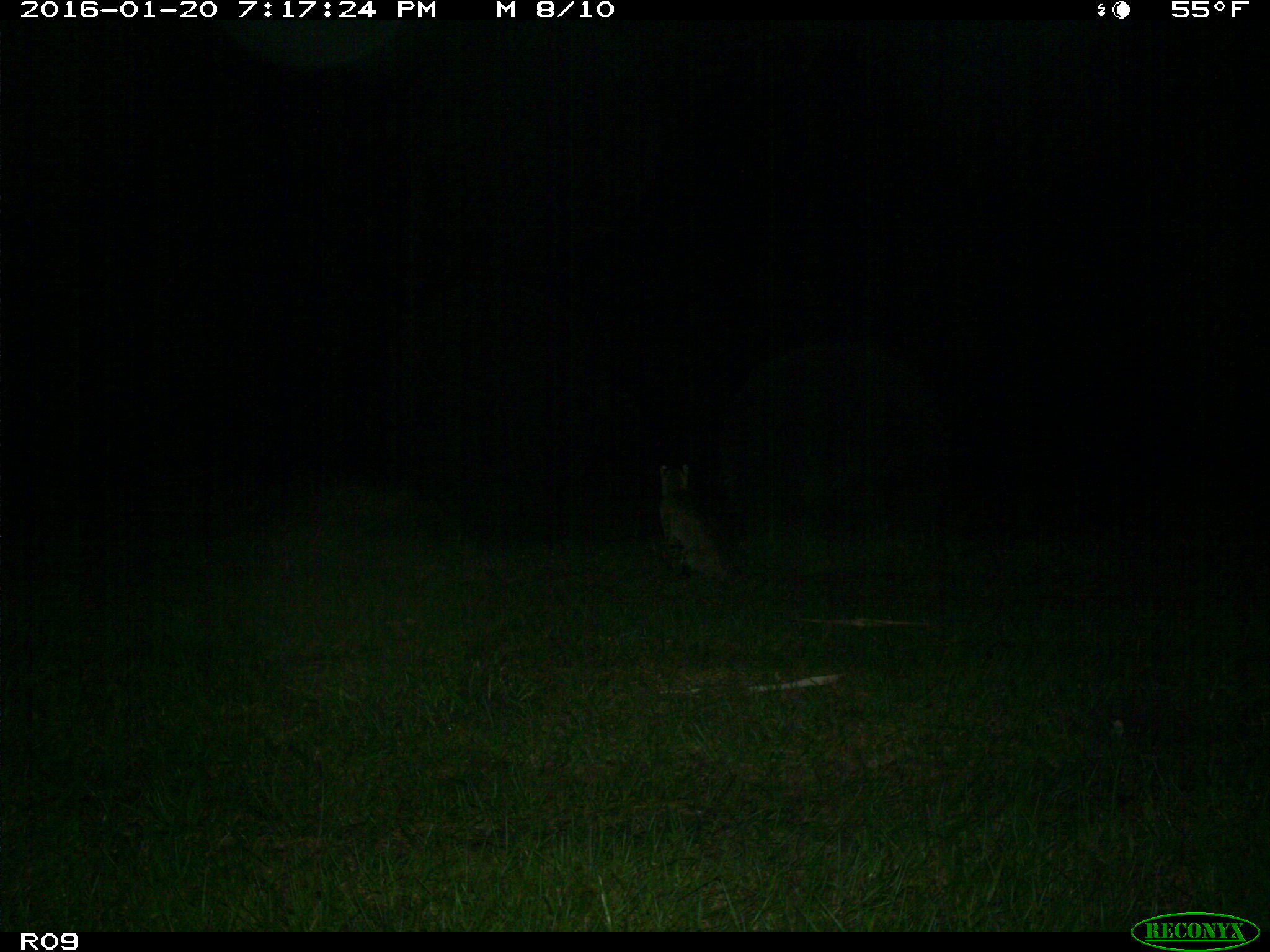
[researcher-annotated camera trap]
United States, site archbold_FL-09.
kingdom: Animalia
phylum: Chordata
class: Mammalia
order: Carnivora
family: Felidae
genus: Lynx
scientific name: Lynx rufus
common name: bobcat